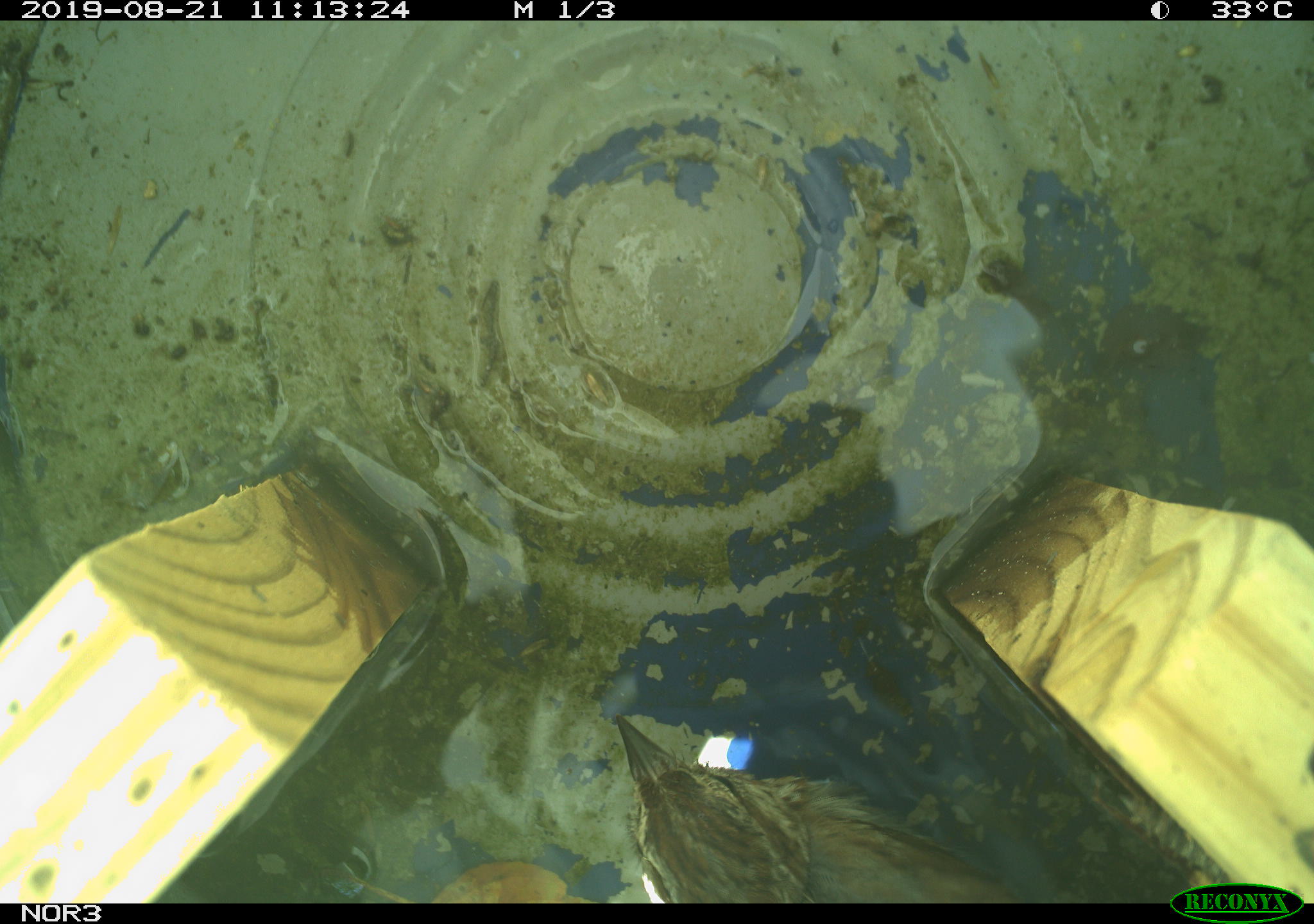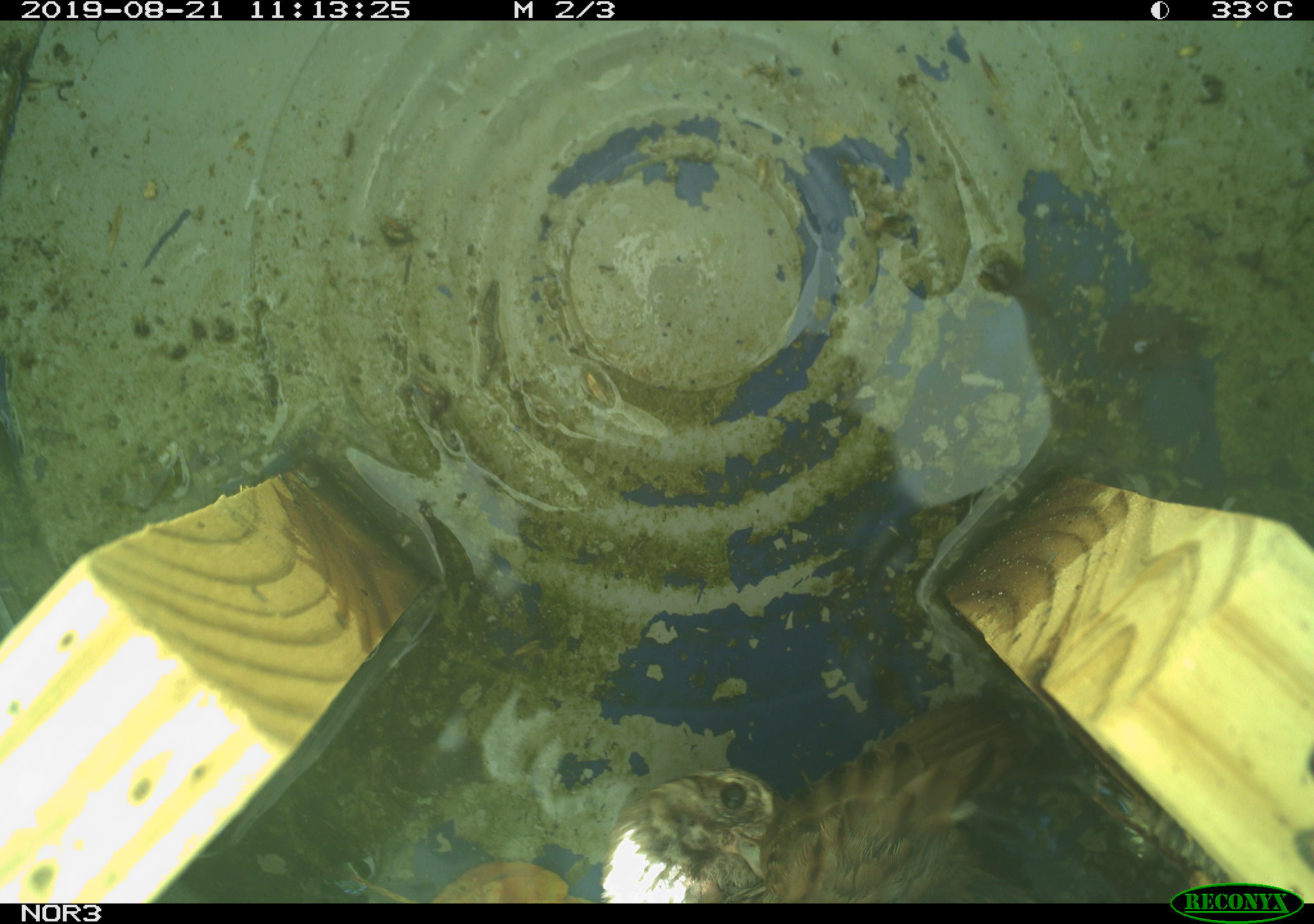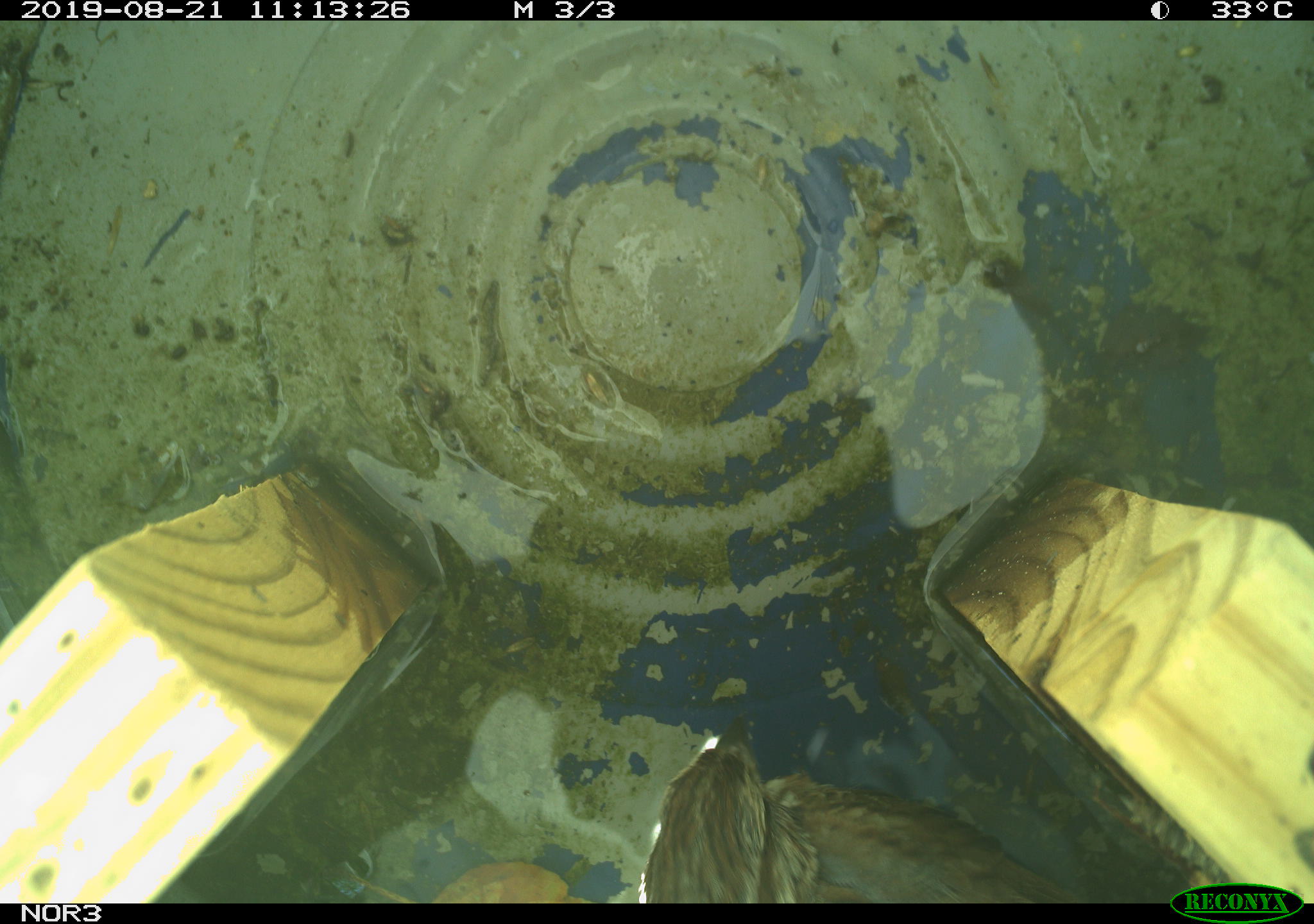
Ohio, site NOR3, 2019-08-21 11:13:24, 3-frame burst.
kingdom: Animalia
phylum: Chordata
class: Aves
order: Passeriformes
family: Passerellidae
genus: Melospiza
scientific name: Melospiza melodia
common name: song sparrow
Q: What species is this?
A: Song sparrow (Melospiza melodia).